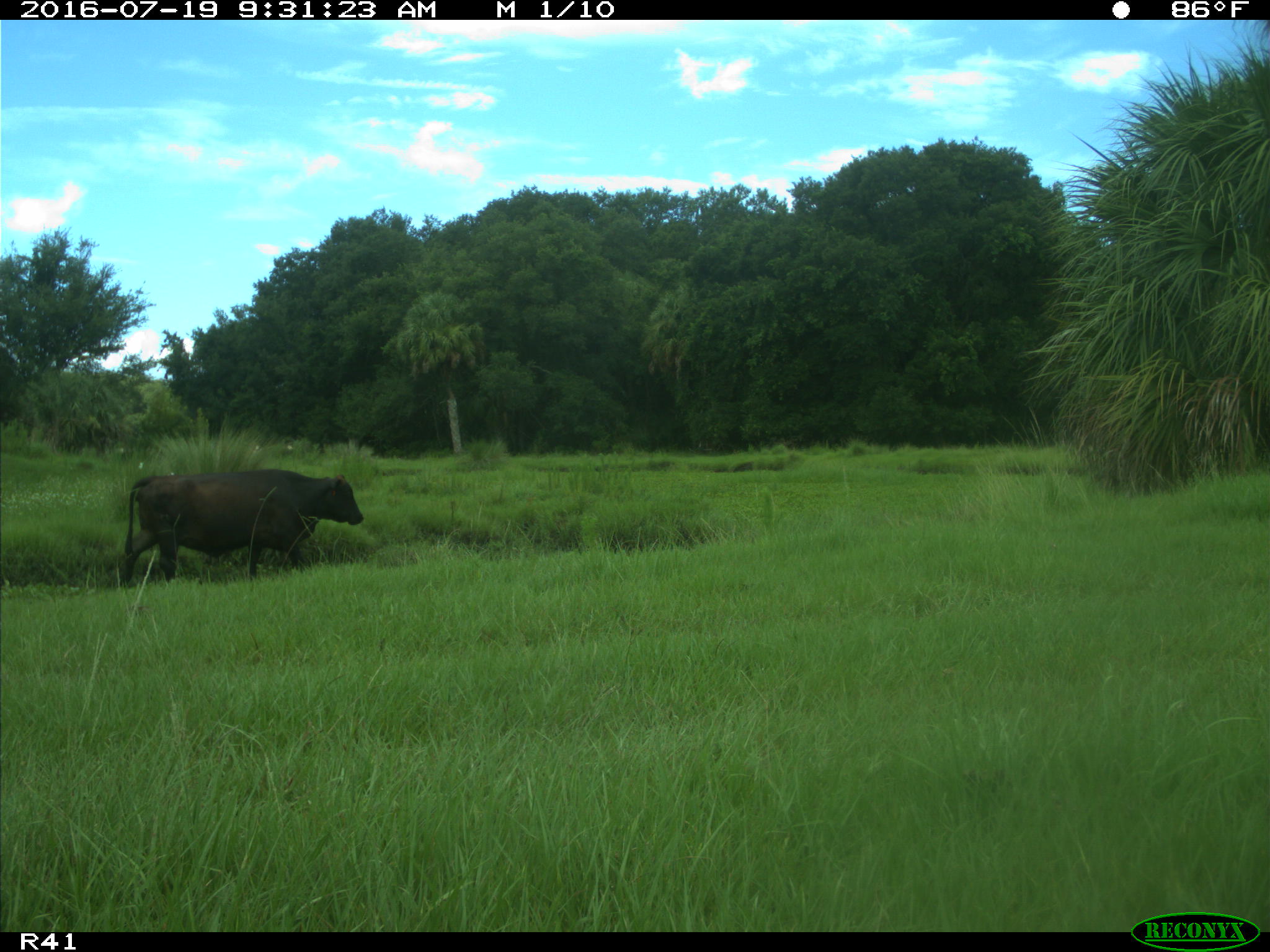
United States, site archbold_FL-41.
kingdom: Animalia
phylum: Chordata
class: Mammalia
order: Artiodactyla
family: Bovidae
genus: Bos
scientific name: Bos taurus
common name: domestic cow